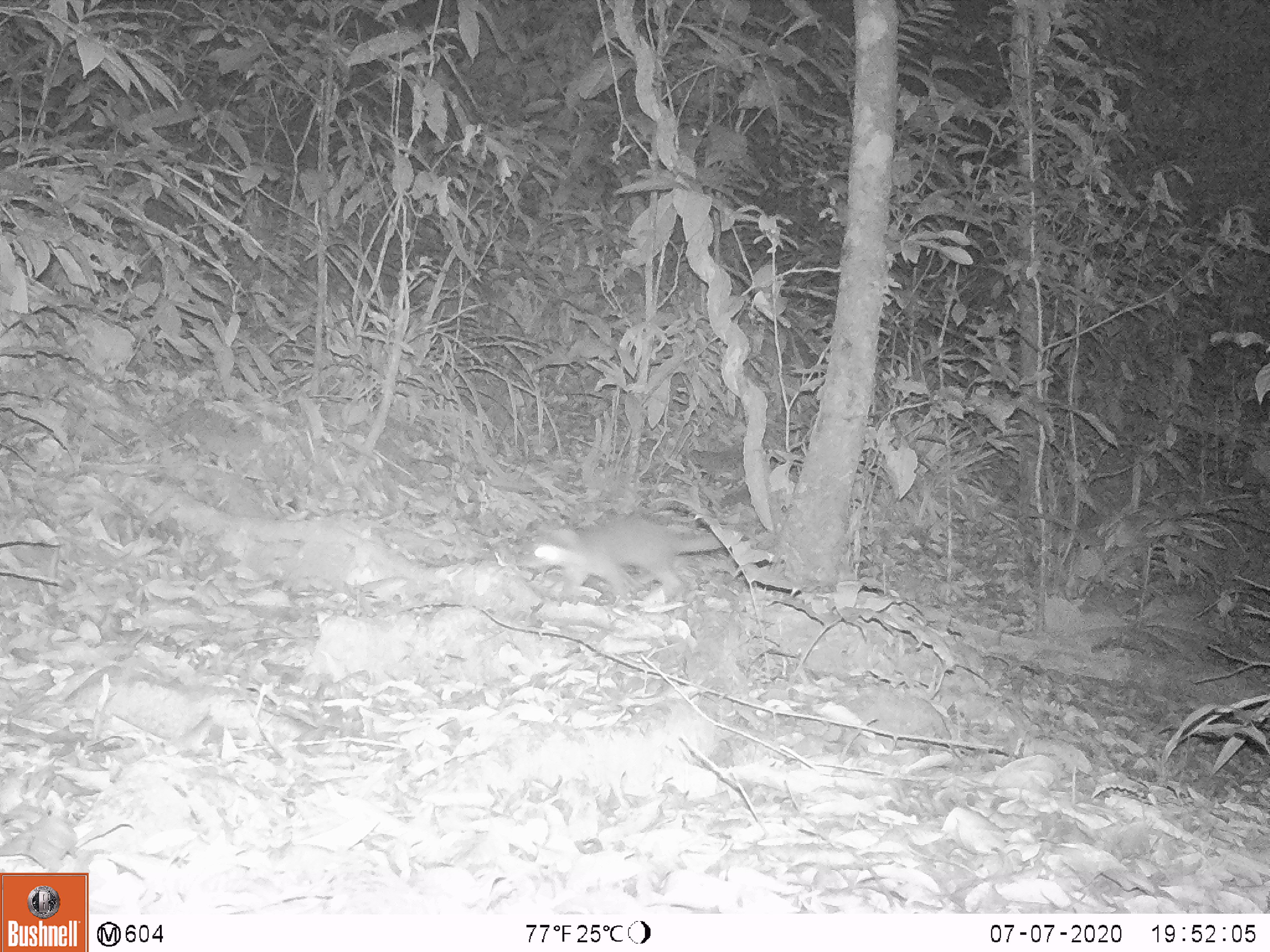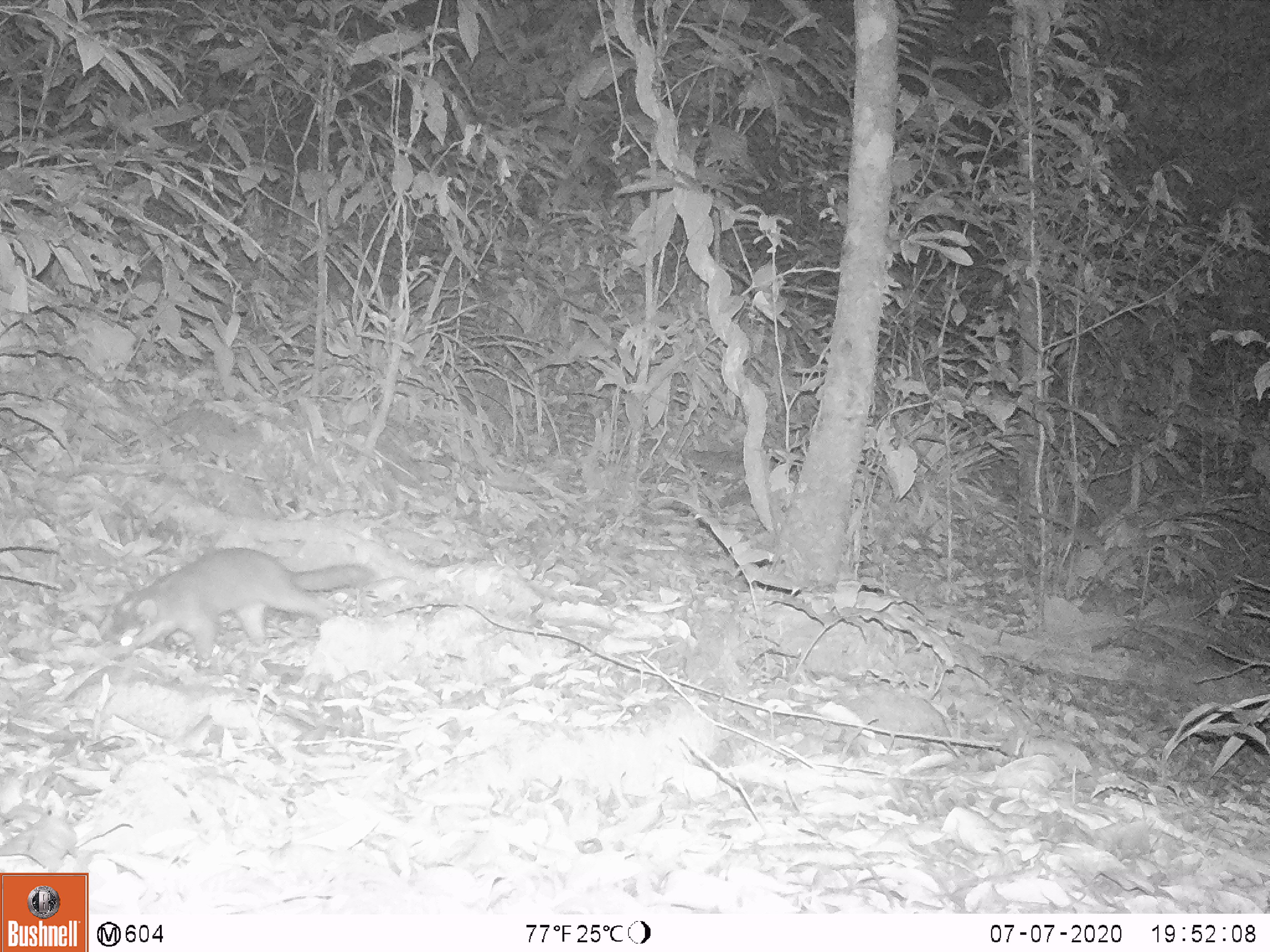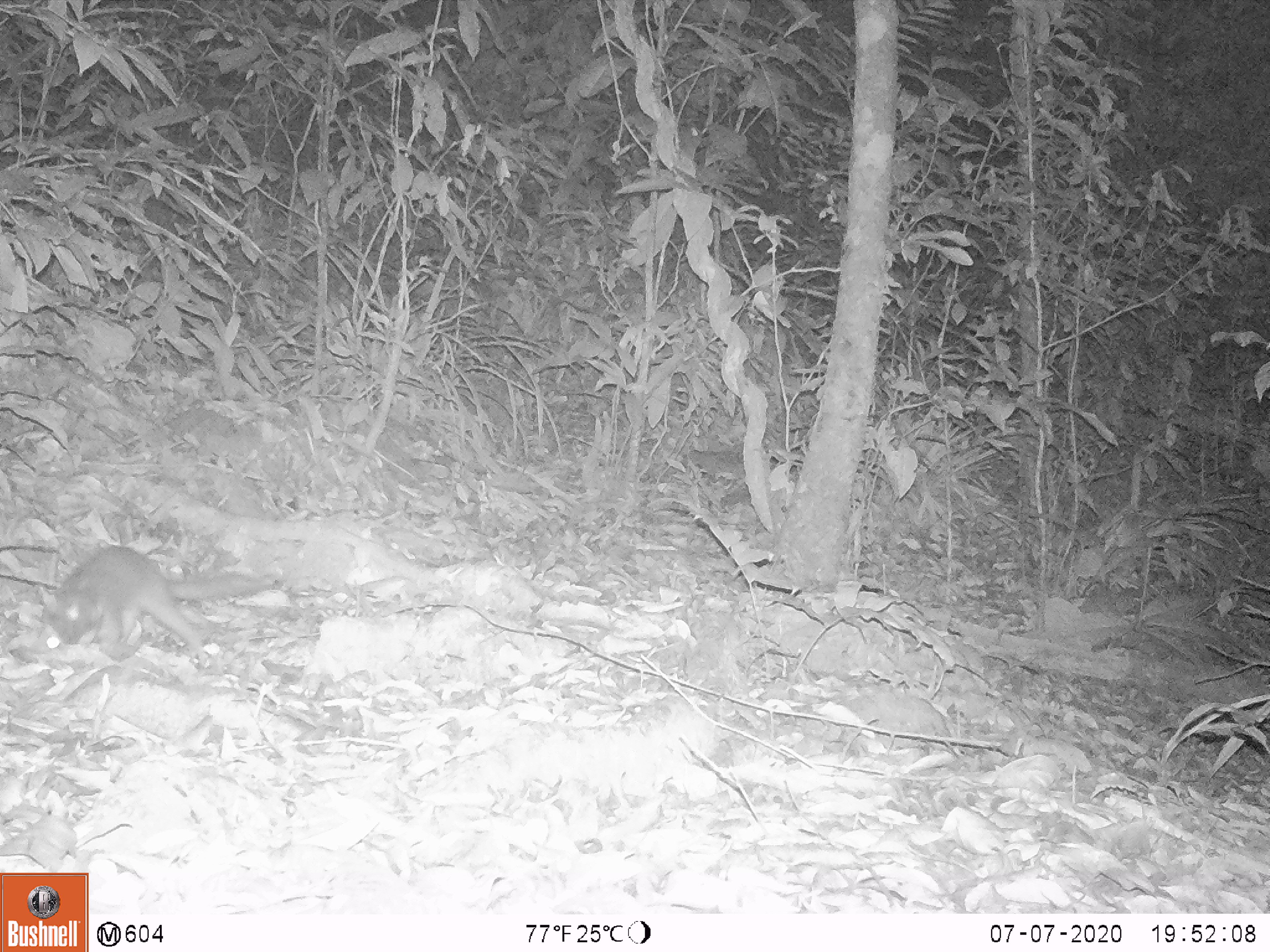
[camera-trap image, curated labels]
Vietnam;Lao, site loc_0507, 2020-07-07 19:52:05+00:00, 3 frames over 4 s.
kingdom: Animalia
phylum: Chordata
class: Mammalia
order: Carnivora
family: Mustelidae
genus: Melogale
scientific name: Melogale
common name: ferret badger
Ferret badger (Melogale). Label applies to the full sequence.